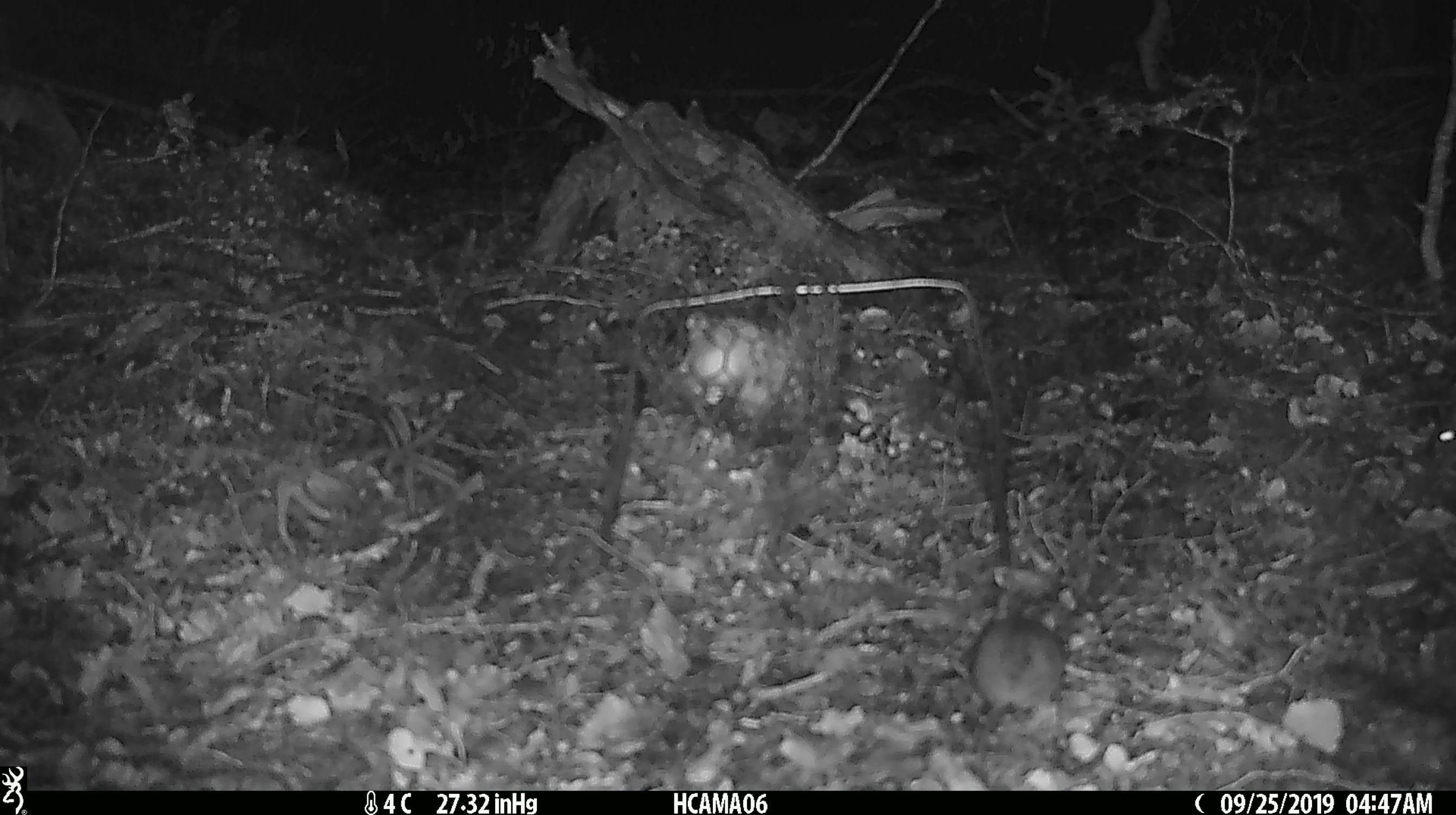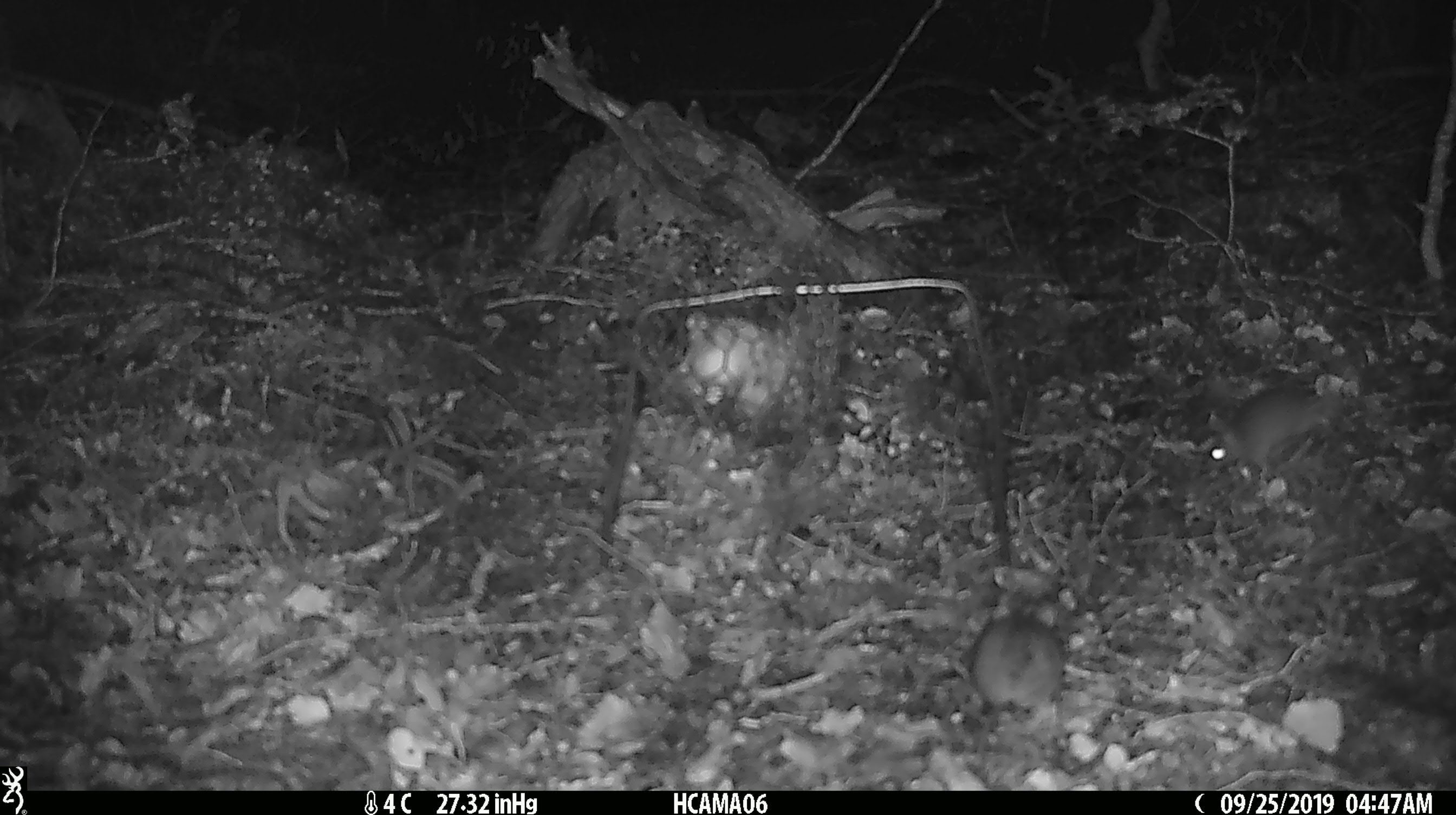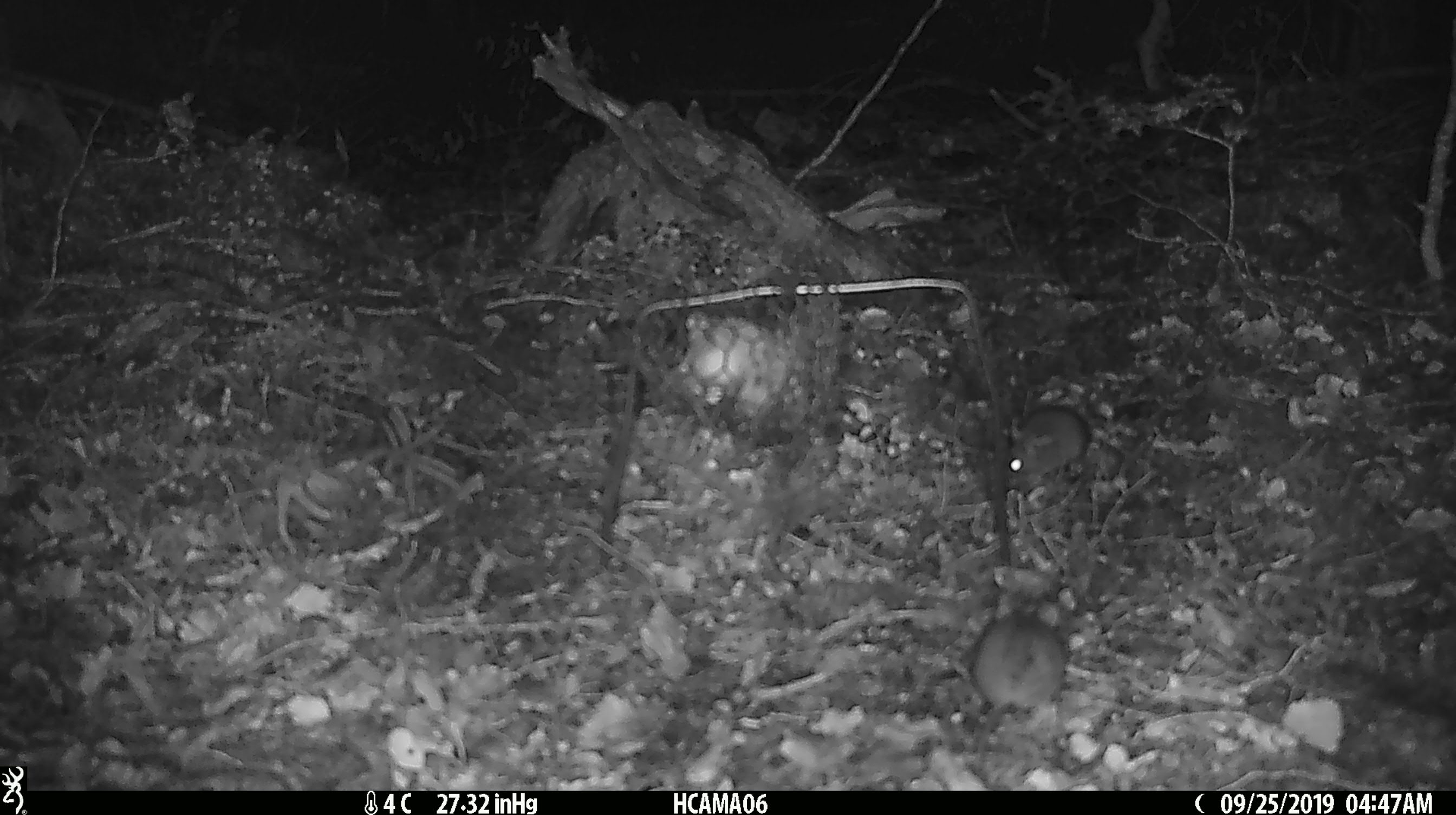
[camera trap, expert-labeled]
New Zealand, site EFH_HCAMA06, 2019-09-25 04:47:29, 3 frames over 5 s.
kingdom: Animalia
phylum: Chordata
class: Mammalia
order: Rodentia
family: Muridae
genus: Rattus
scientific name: Rattus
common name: rat